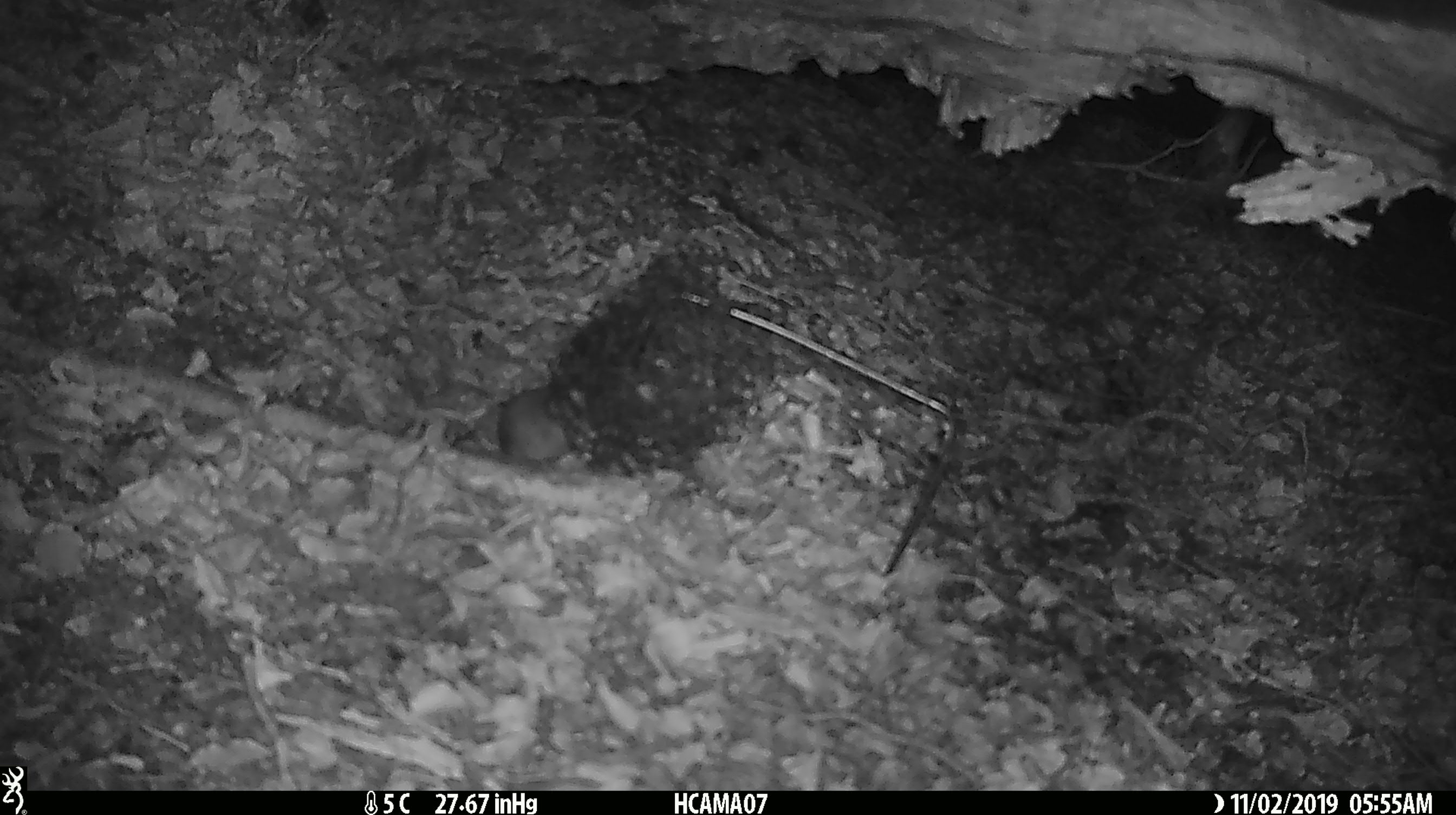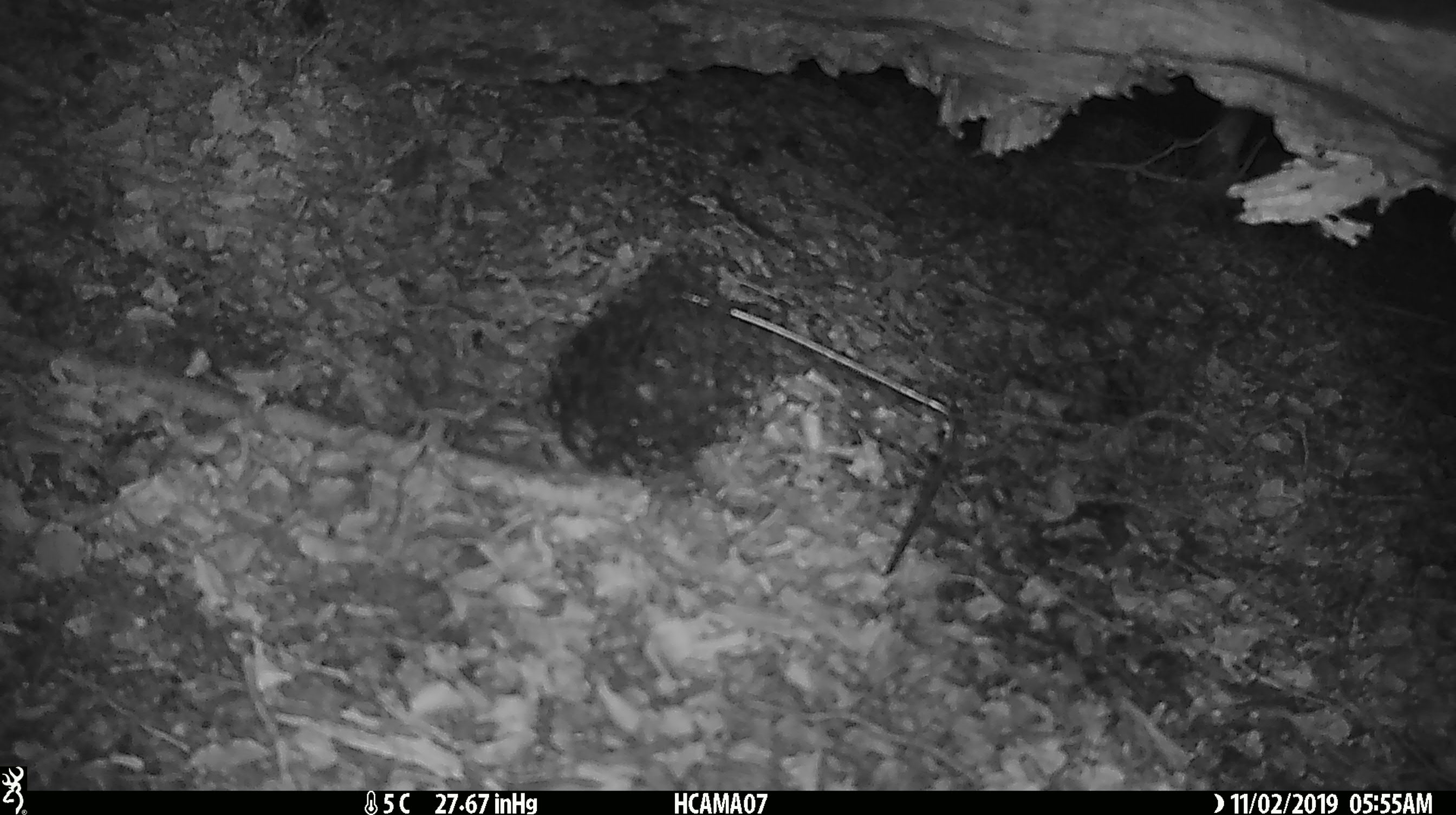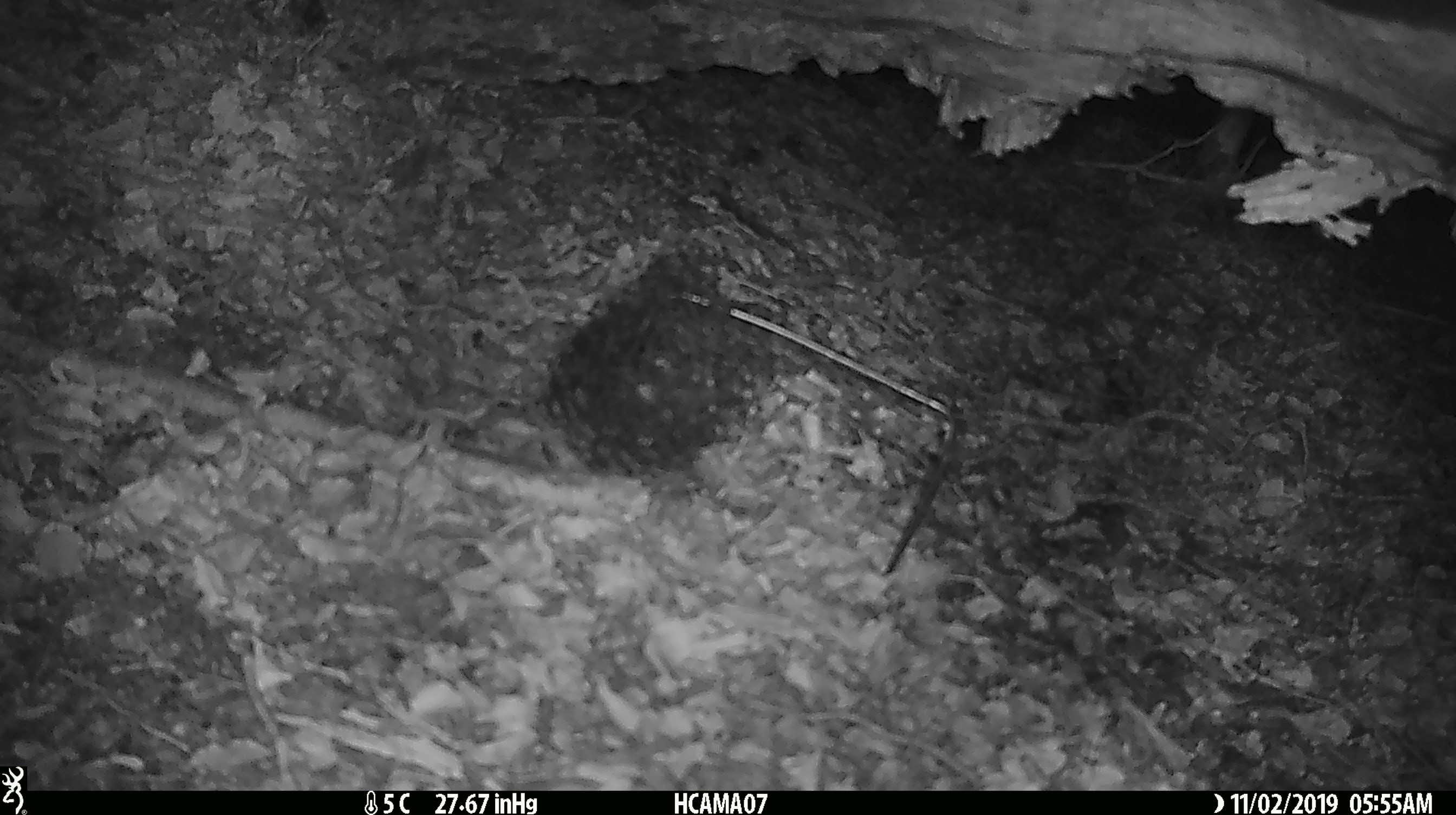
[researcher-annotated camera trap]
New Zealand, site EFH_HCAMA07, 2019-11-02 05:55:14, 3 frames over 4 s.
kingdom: Animalia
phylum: Chordata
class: Mammalia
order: Rodentia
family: Muridae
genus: Mus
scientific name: Mus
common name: mouse